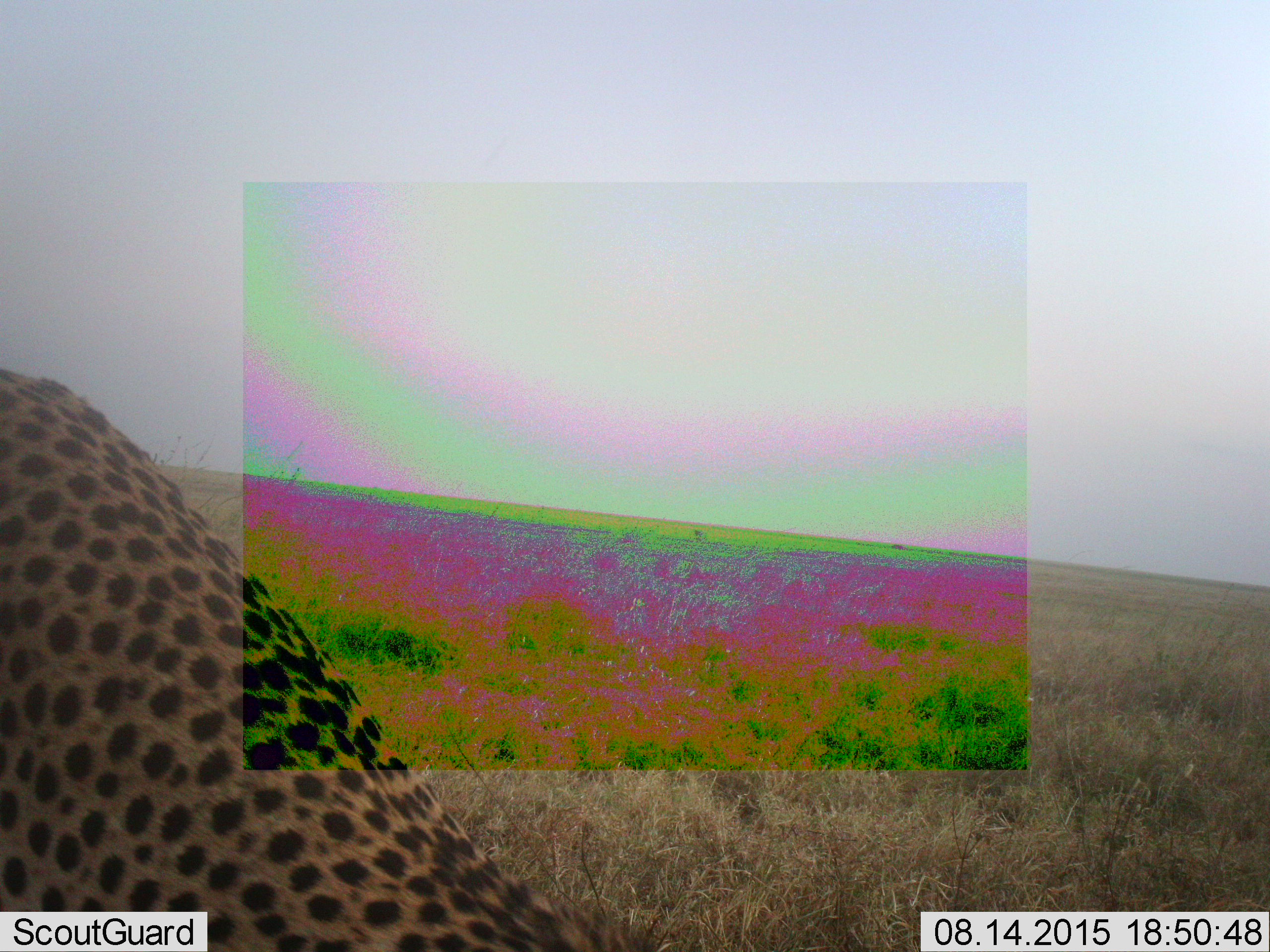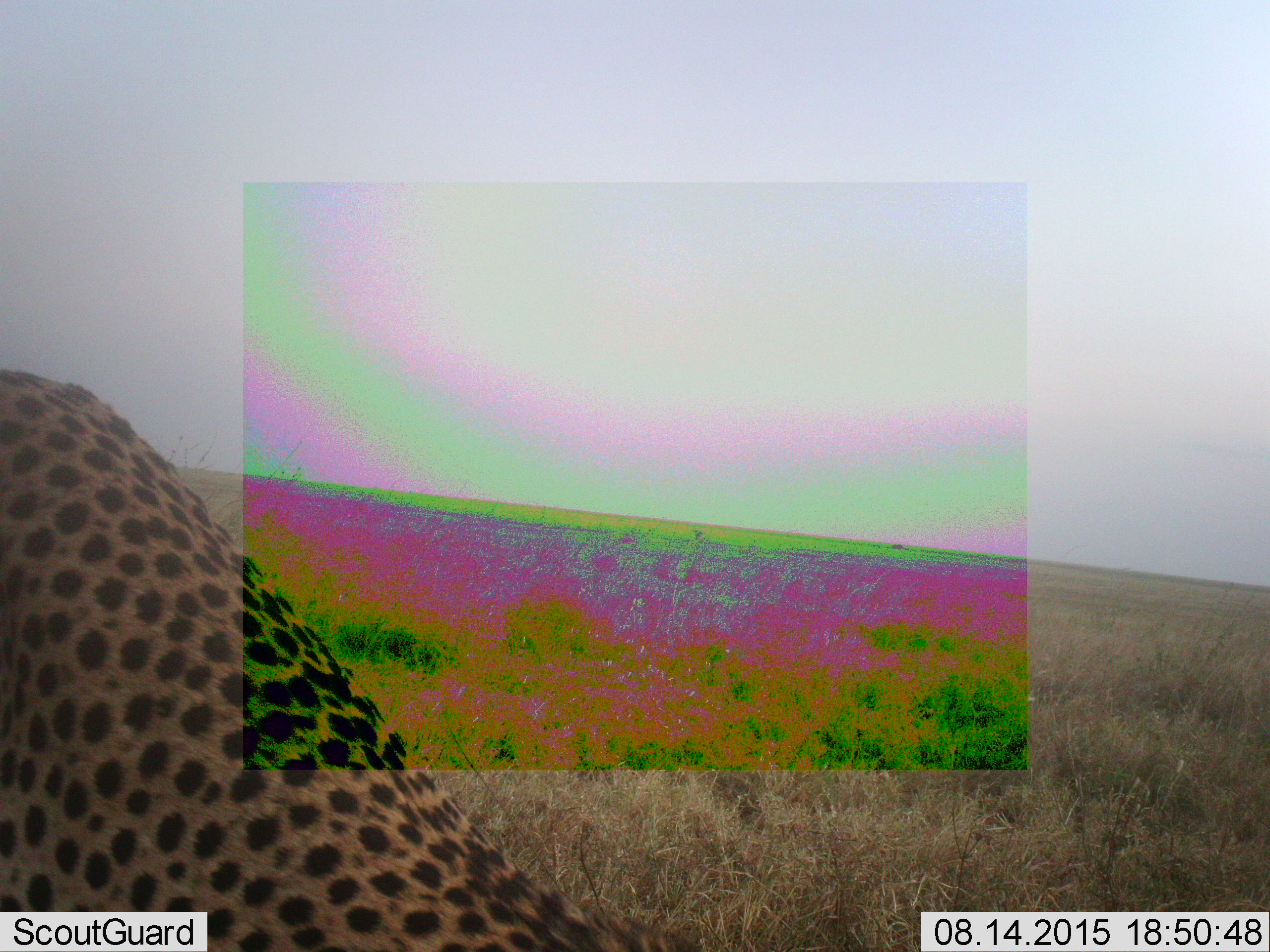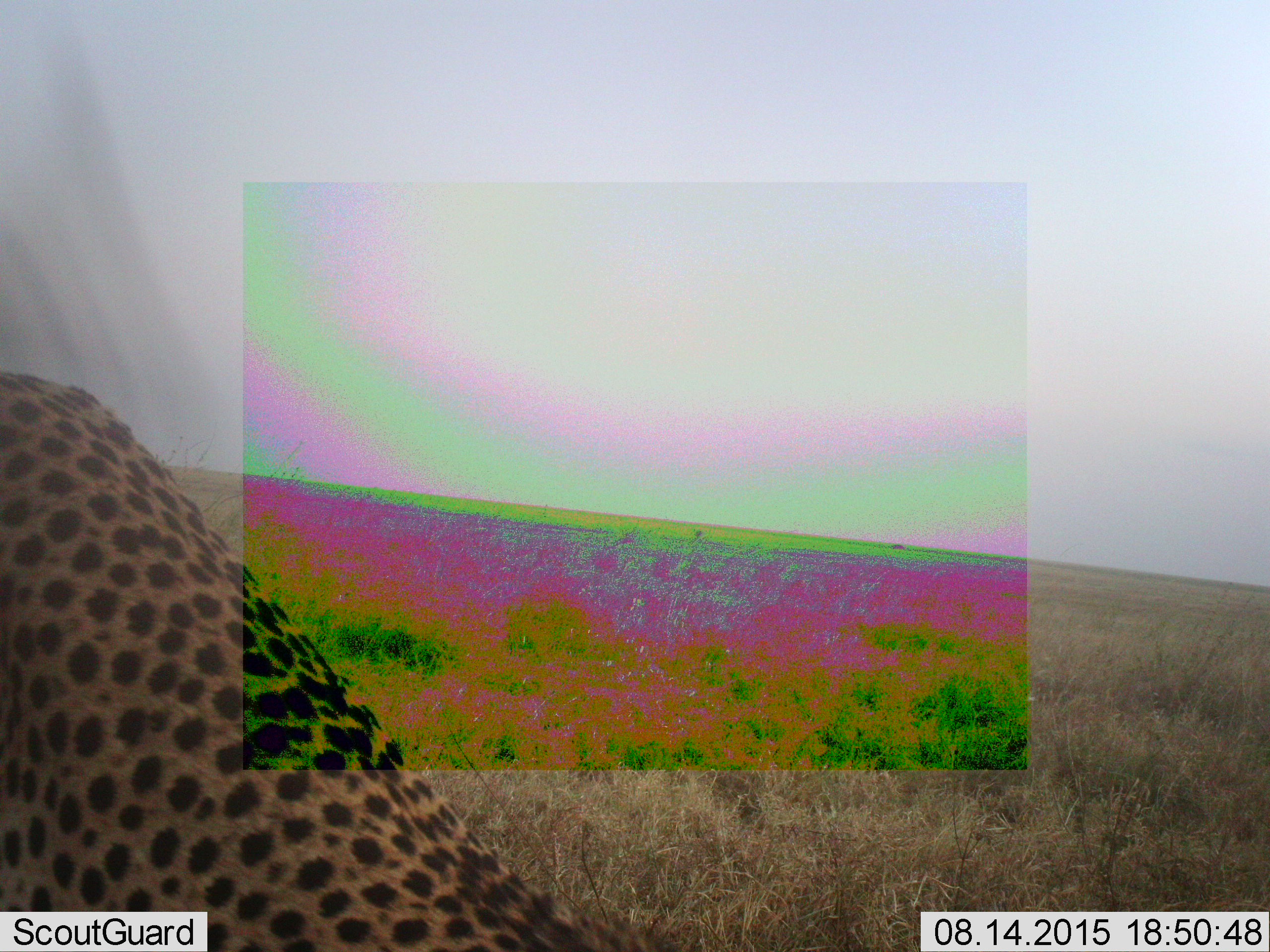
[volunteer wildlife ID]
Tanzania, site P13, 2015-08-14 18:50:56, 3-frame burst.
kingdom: Animalia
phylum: Chordata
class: Mammalia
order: Carnivora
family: Felidae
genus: Acinonyx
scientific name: Acinonyx jubatus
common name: cheetah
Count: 1.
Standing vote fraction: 62%.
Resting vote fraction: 25%.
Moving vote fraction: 12%.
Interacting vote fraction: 0%.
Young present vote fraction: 0%.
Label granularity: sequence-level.